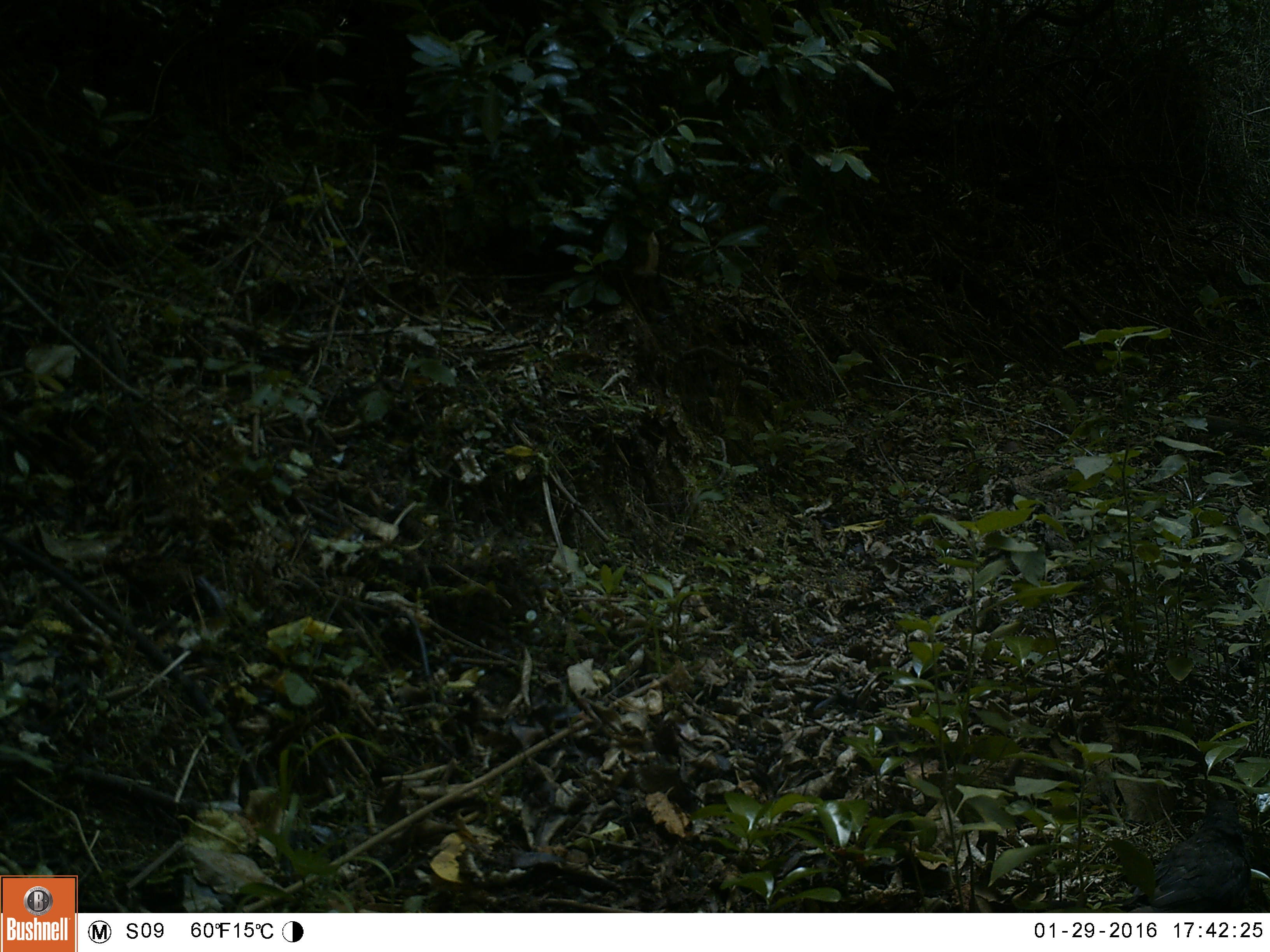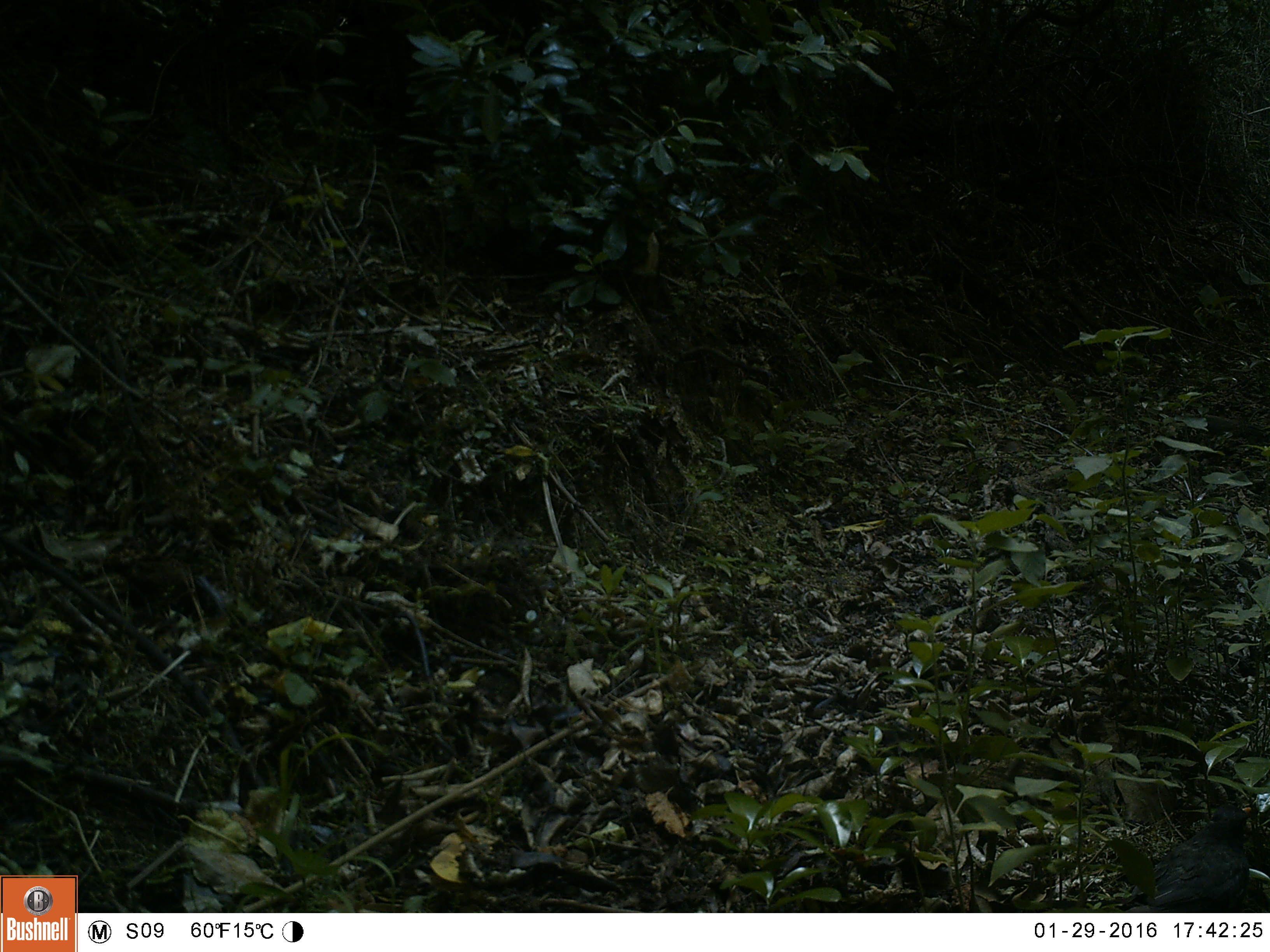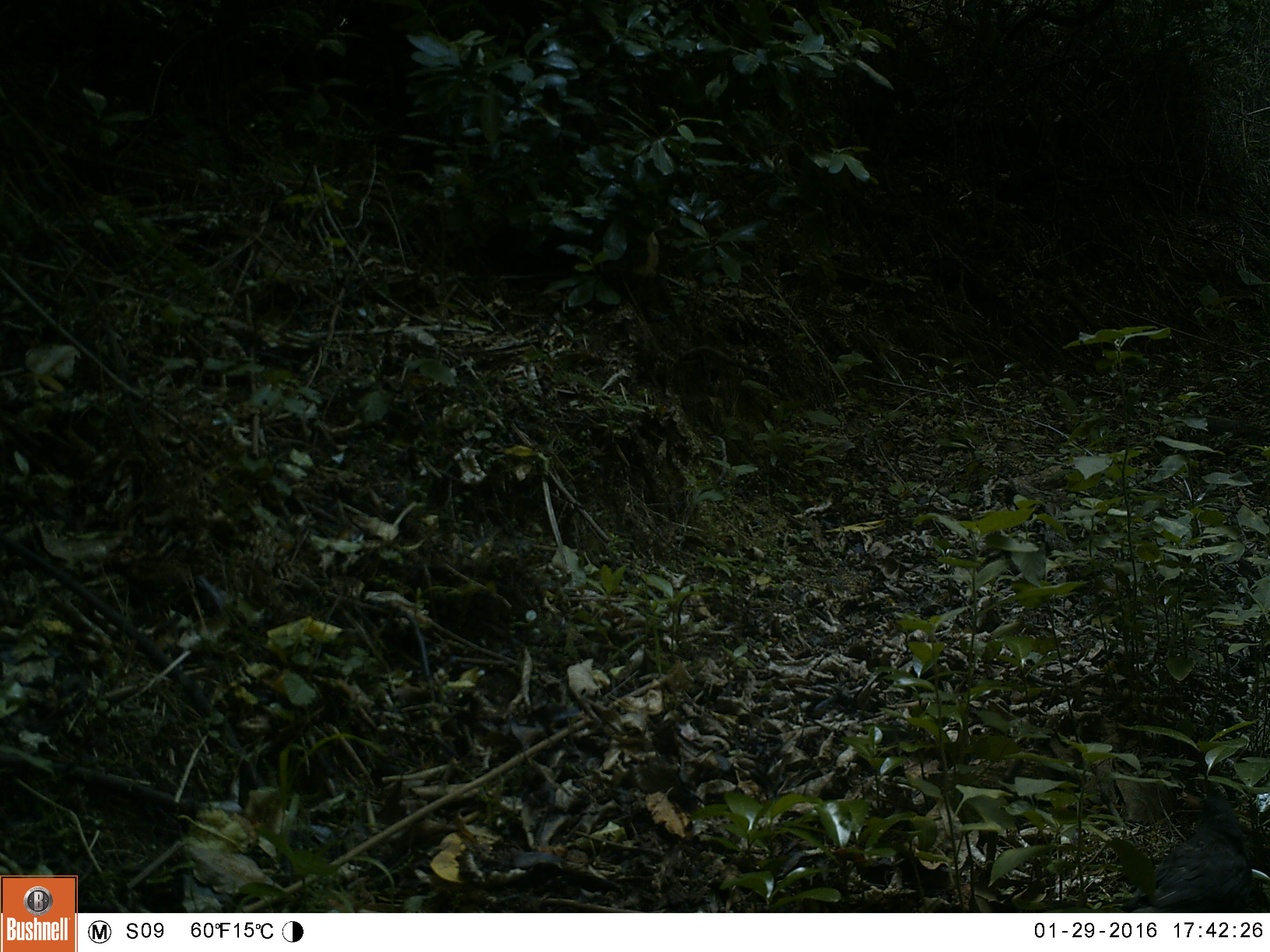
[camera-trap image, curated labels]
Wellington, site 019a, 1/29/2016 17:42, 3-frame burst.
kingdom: Animalia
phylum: Chordata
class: Aves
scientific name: Aves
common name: bird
Bird (Aves).